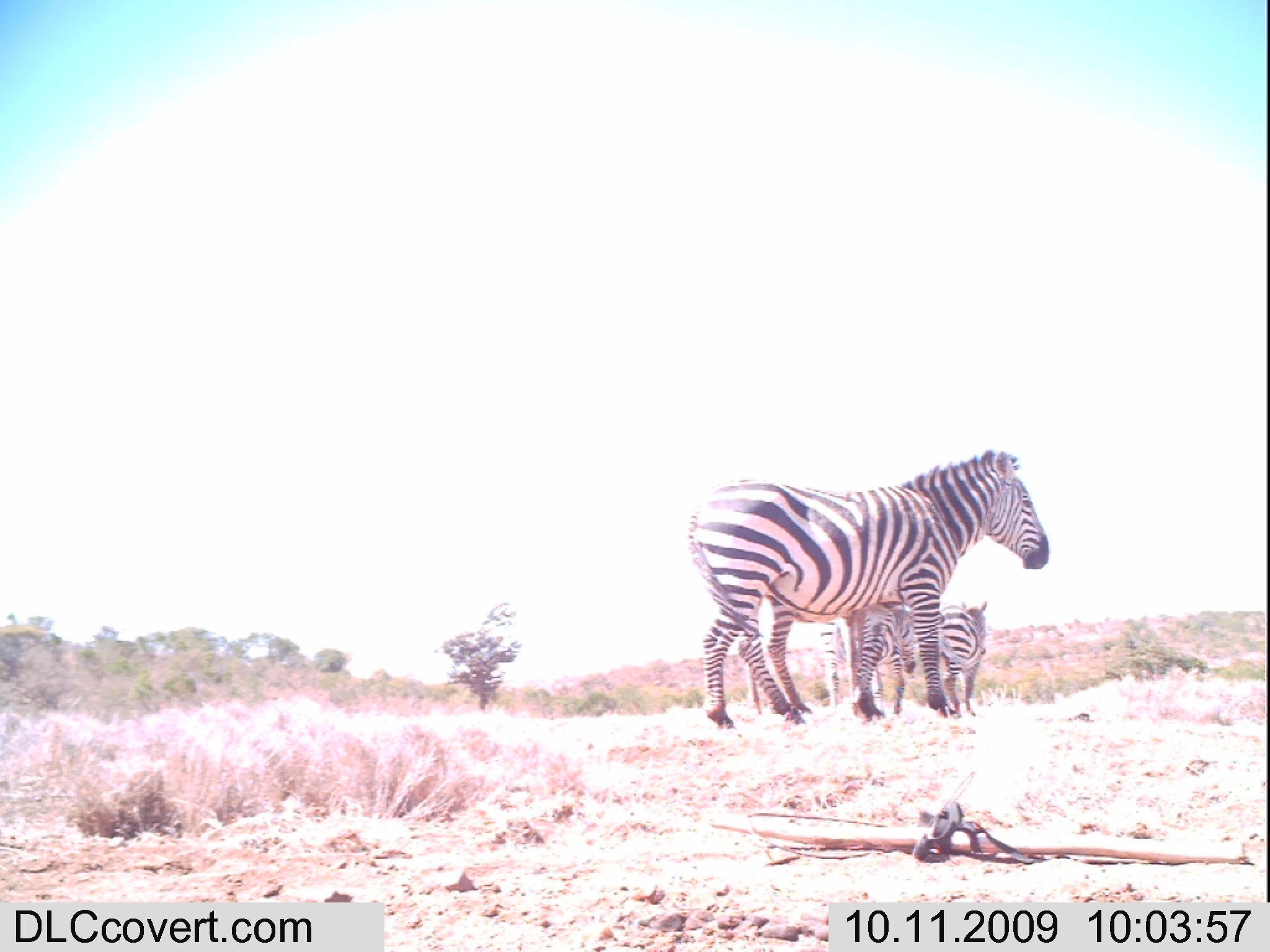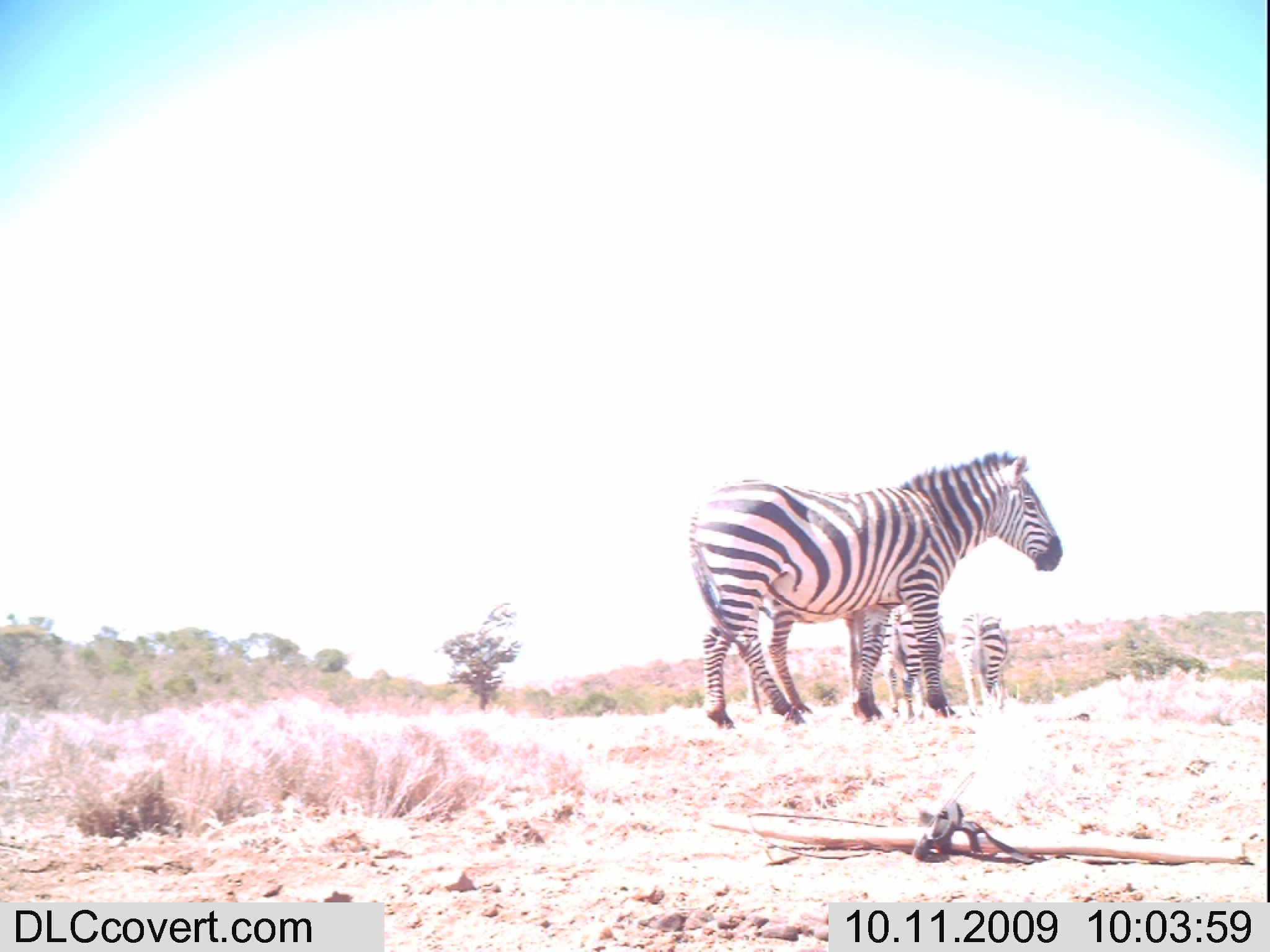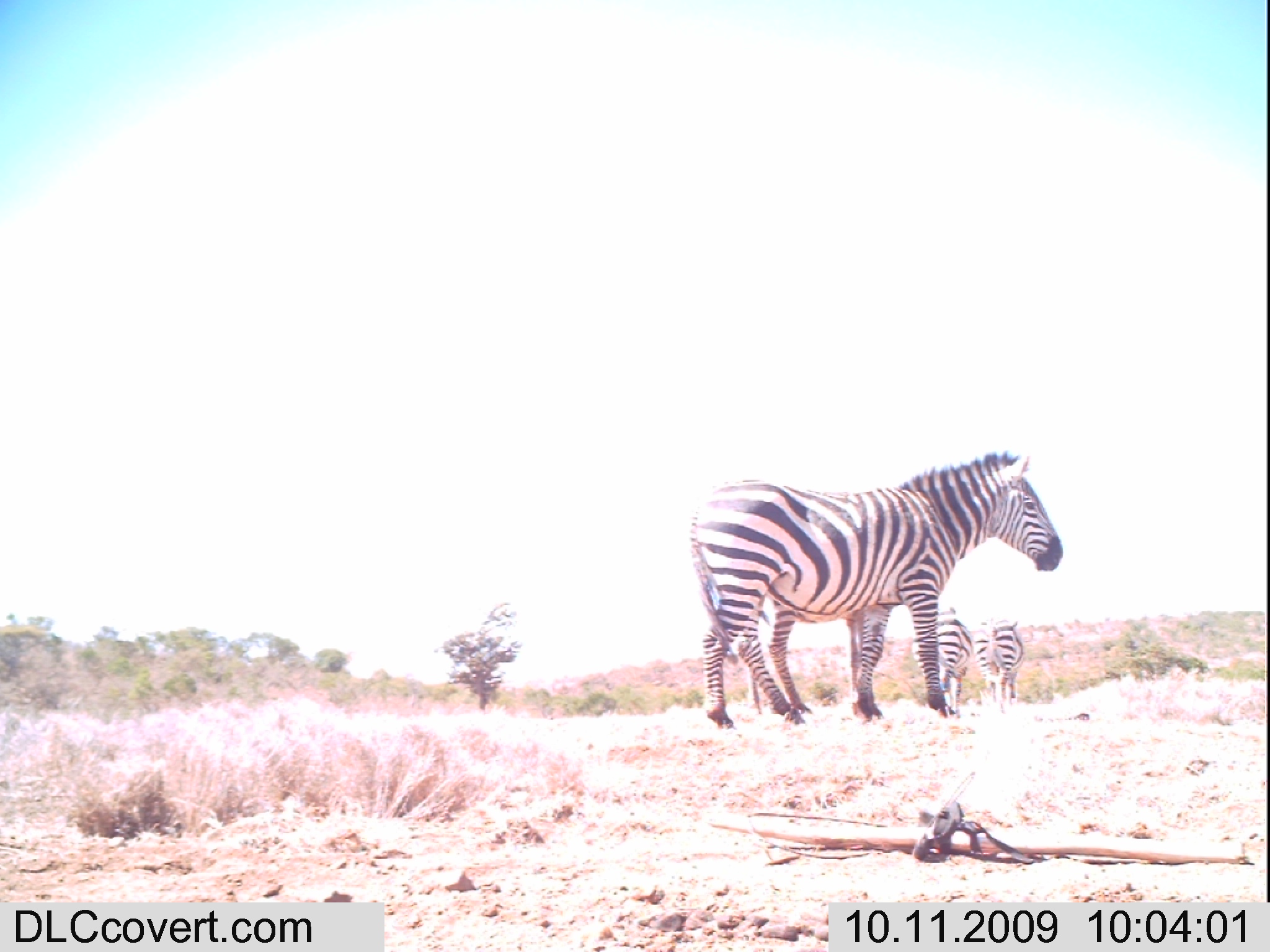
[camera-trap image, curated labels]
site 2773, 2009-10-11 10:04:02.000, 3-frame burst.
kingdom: Animalia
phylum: Chordata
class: Mammalia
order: Perissodactyla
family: Equidae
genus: Equus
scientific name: Equus quagga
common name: plains zebra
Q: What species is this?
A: Equus quagga (plains zebra).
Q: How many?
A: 3.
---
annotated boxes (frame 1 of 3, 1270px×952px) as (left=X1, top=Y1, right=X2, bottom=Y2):
equus quagga: (left=685, top=449, right=1050, bottom=728); (left=739, top=612, right=884, bottom=718); (left=833, top=607, right=916, bottom=722); (left=937, top=599, right=988, bottom=720)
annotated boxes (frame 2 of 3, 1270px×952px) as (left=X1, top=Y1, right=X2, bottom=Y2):
equus quagga: (left=686, top=449, right=1063, bottom=729); (left=738, top=608, right=906, bottom=721); (left=879, top=604, right=947, bottom=718); (left=955, top=609, right=1009, bottom=717)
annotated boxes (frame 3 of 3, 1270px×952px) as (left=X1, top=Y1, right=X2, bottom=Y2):
equus quagga: (left=687, top=450, right=1063, bottom=729); (left=742, top=608, right=866, bottom=716); (left=910, top=605, right=974, bottom=718); (left=973, top=616, right=1025, bottom=714)